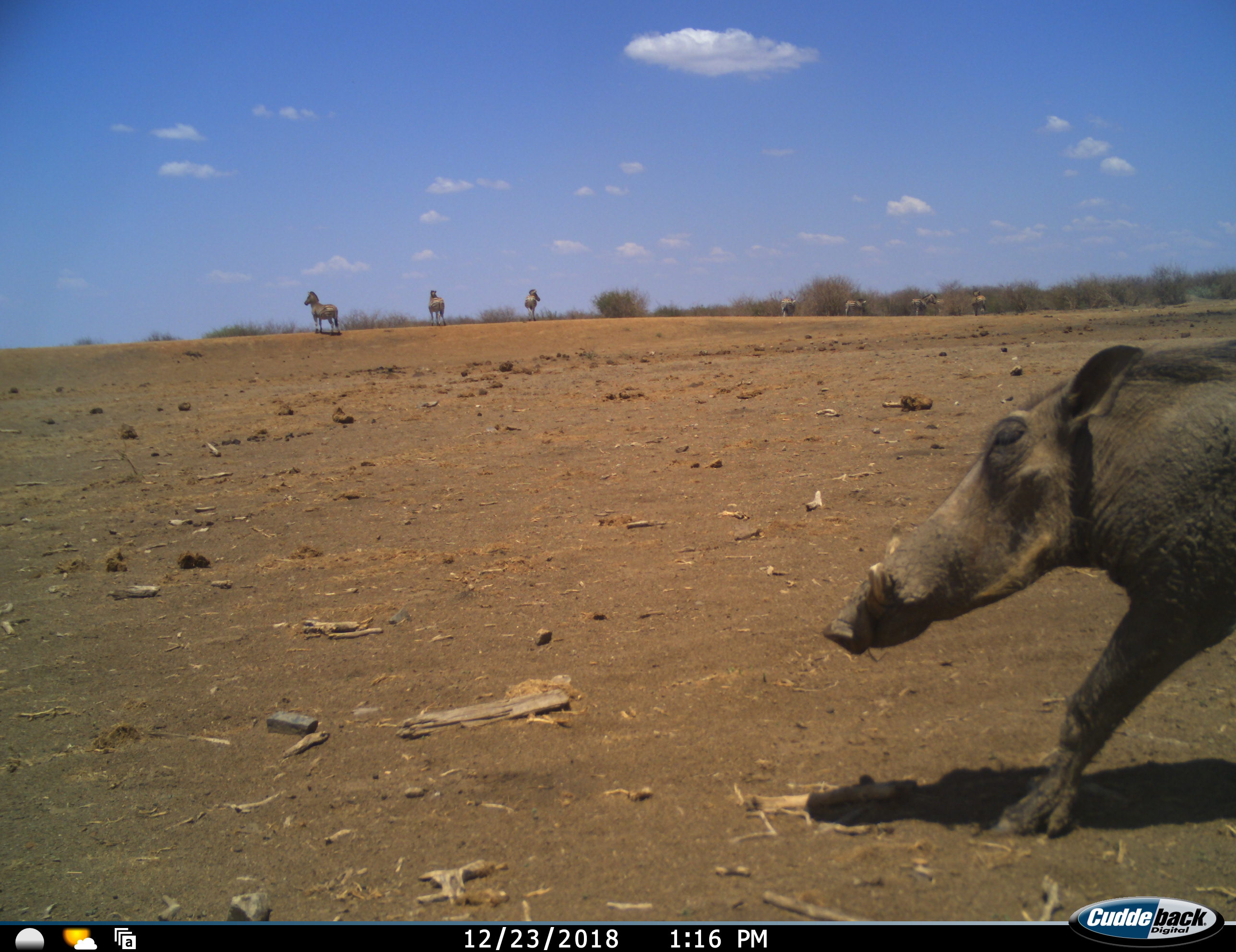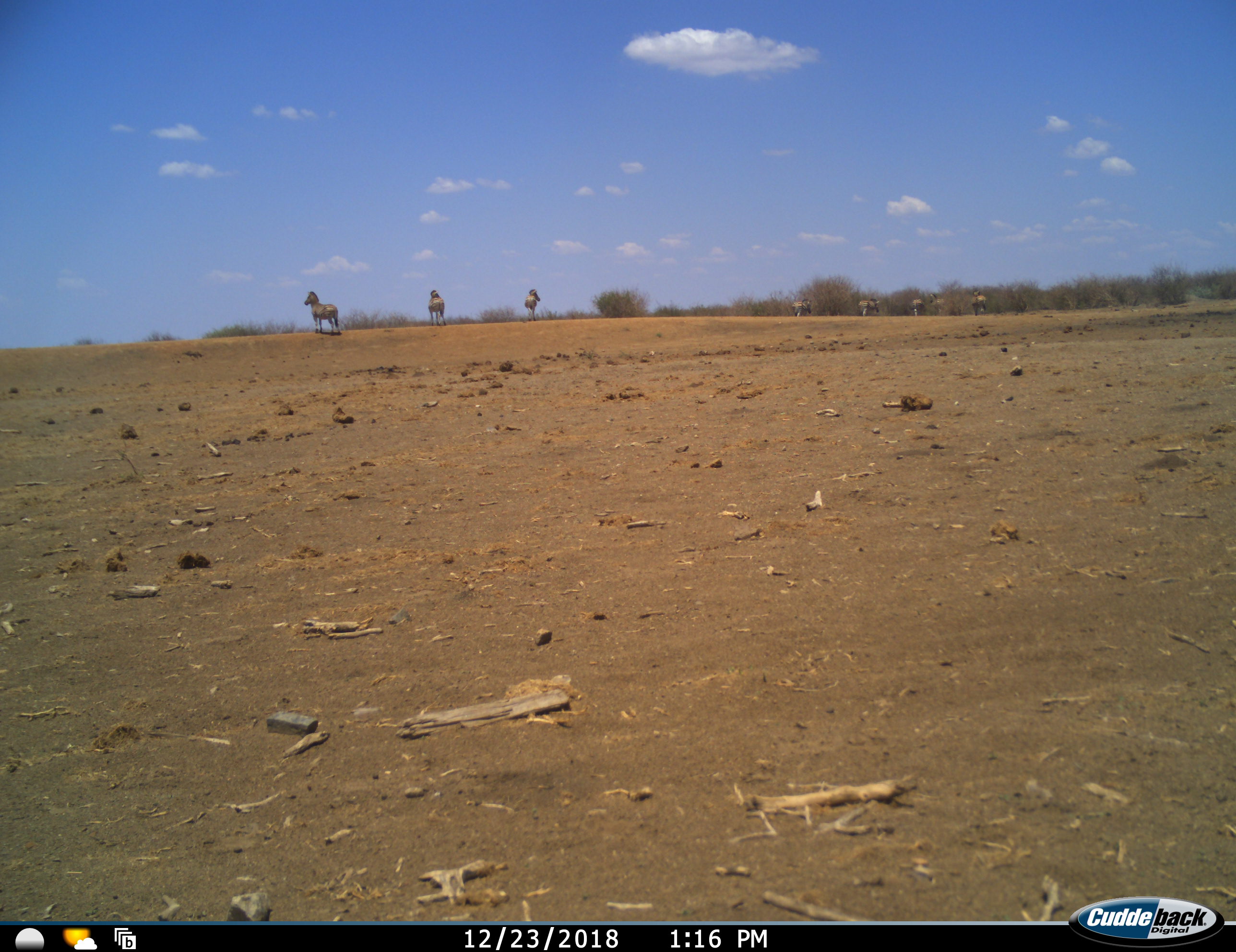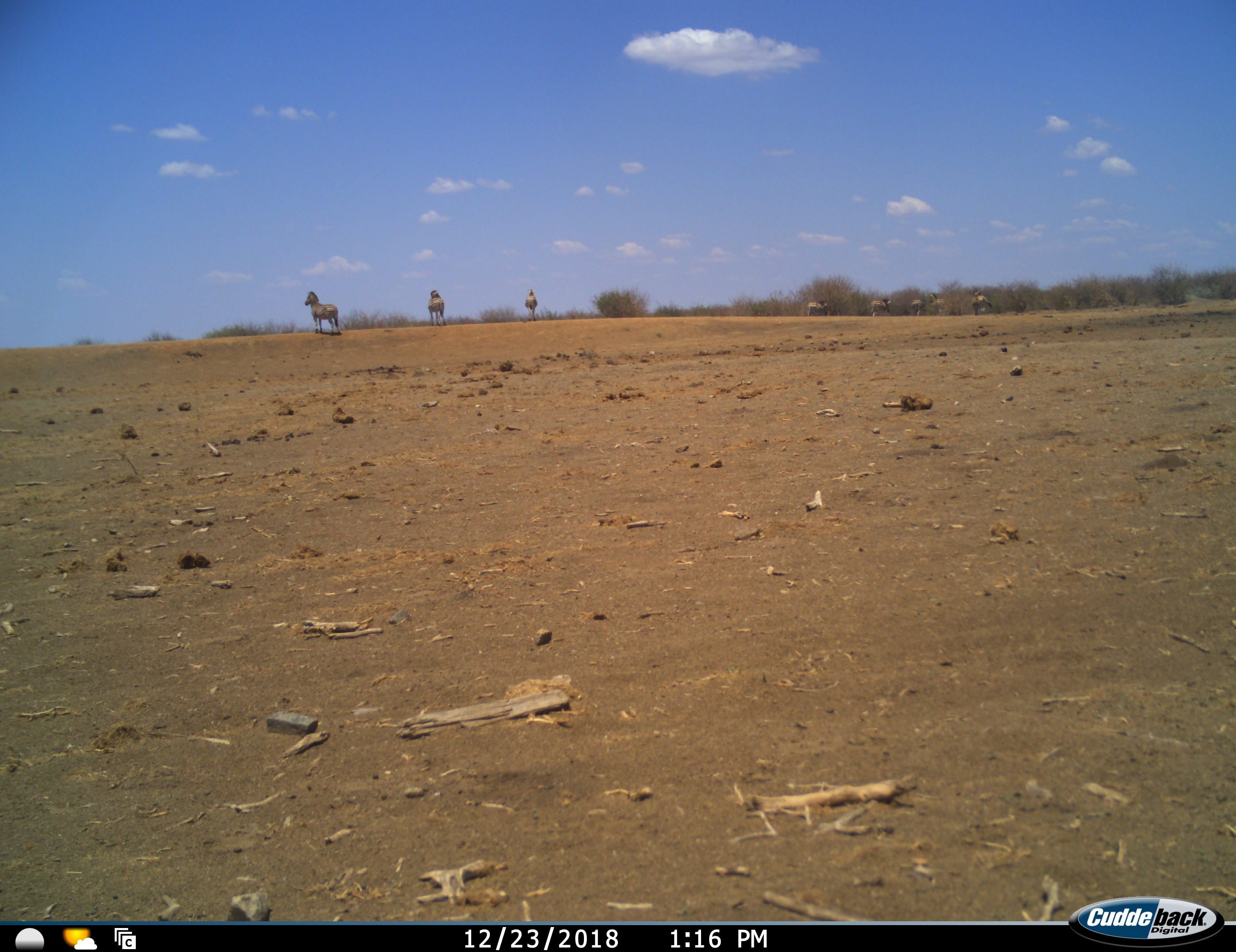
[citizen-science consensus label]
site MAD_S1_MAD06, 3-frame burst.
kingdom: Animalia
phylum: Chordata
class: Mammalia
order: Artiodactyla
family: Suidae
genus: Phacochoerus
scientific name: Phacochoerus africanus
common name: warthog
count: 1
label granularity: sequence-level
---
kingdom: Animalia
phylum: Chordata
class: Mammalia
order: Perissodactyla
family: Equidae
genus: Equus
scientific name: Equus quagga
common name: plains zebra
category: zebraplains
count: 7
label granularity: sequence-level